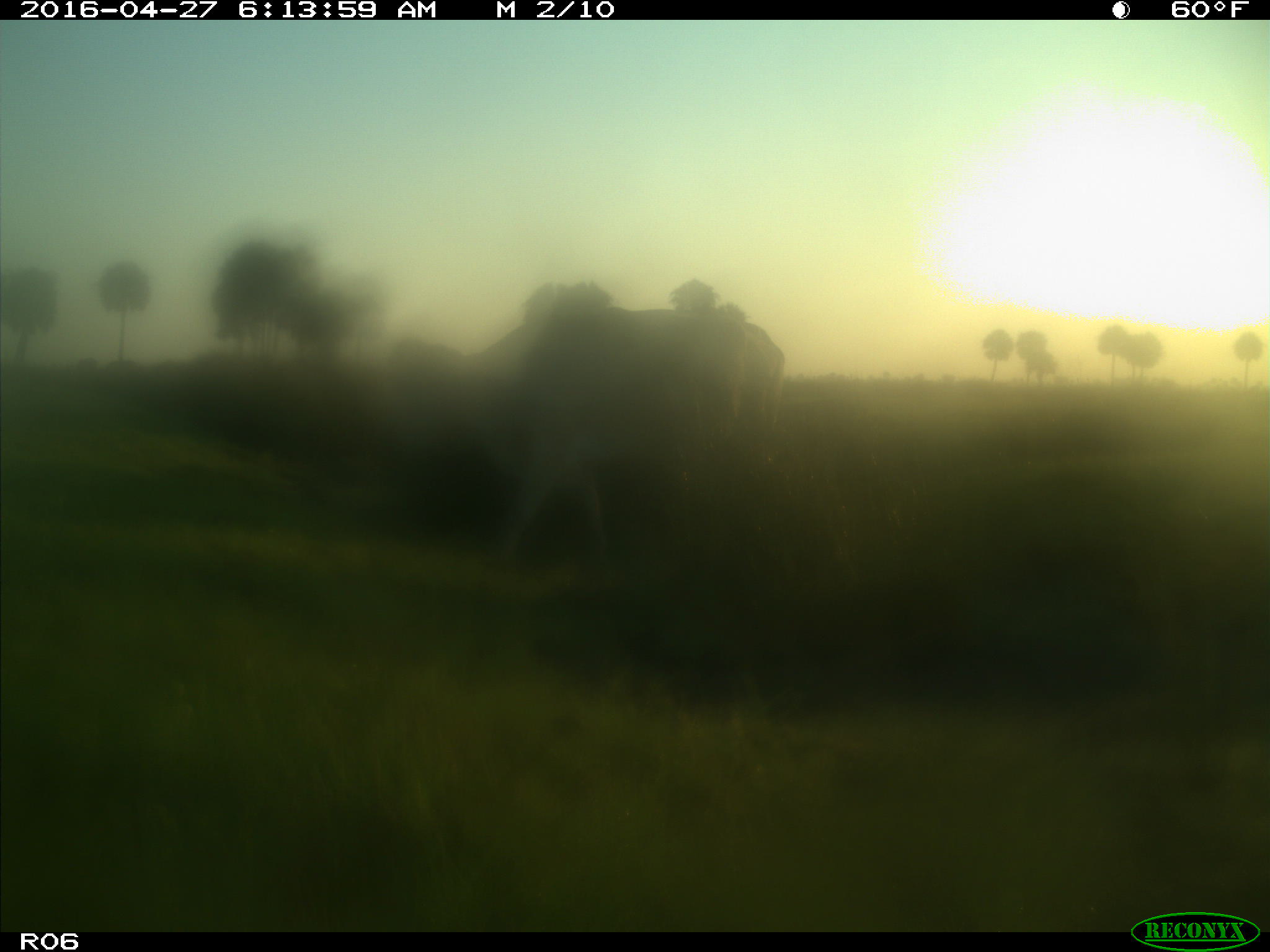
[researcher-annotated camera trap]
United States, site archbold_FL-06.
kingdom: Animalia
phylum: Chordata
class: Mammalia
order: Artiodactyla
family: Bovidae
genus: Bos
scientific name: Bos taurus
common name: domestic cow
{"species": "Bos taurus (domestic cow)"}